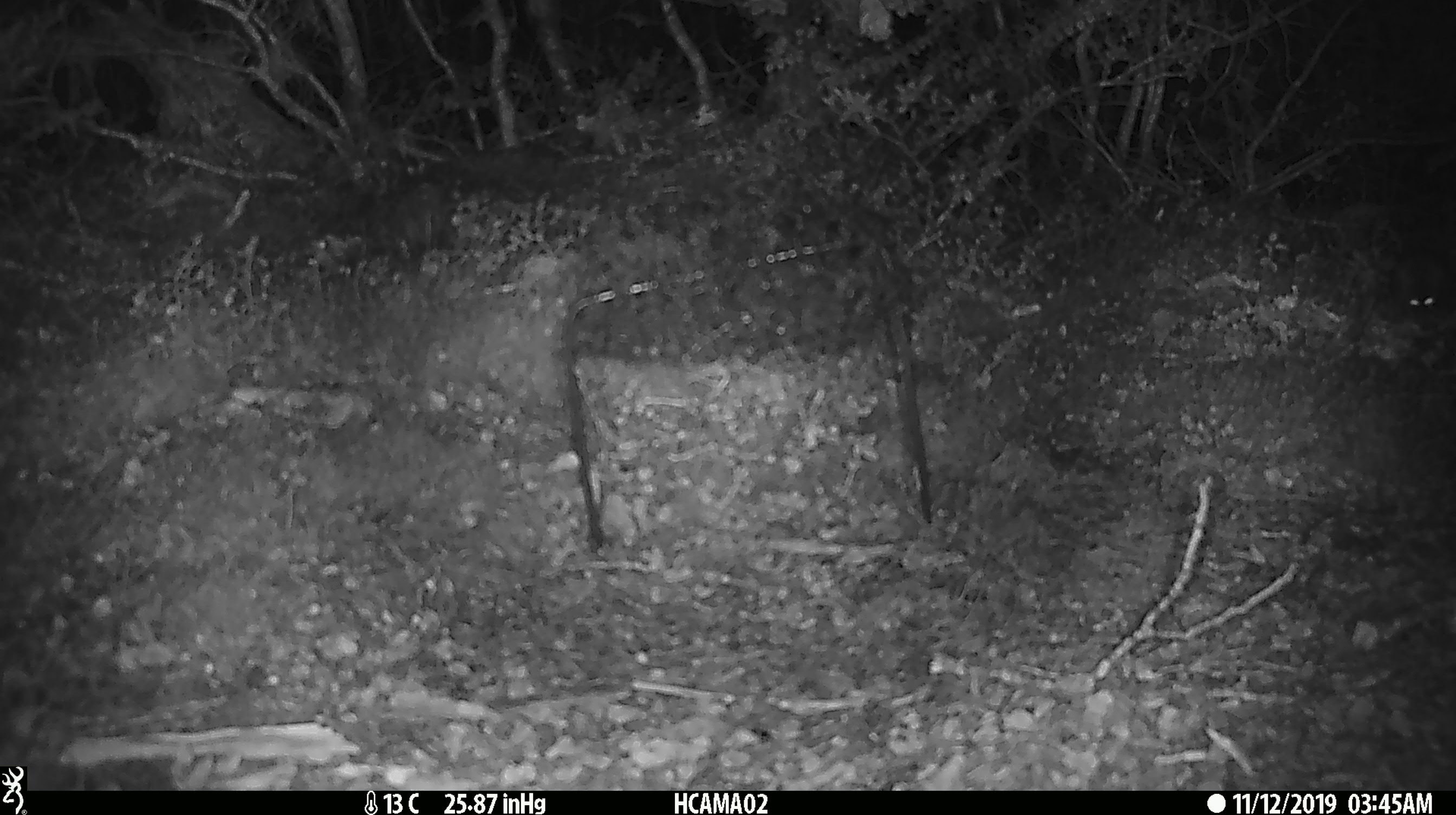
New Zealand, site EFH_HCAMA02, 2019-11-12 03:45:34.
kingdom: Animalia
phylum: Chordata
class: Mammalia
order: Rodentia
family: Muridae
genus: Mus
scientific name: Mus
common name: mouse